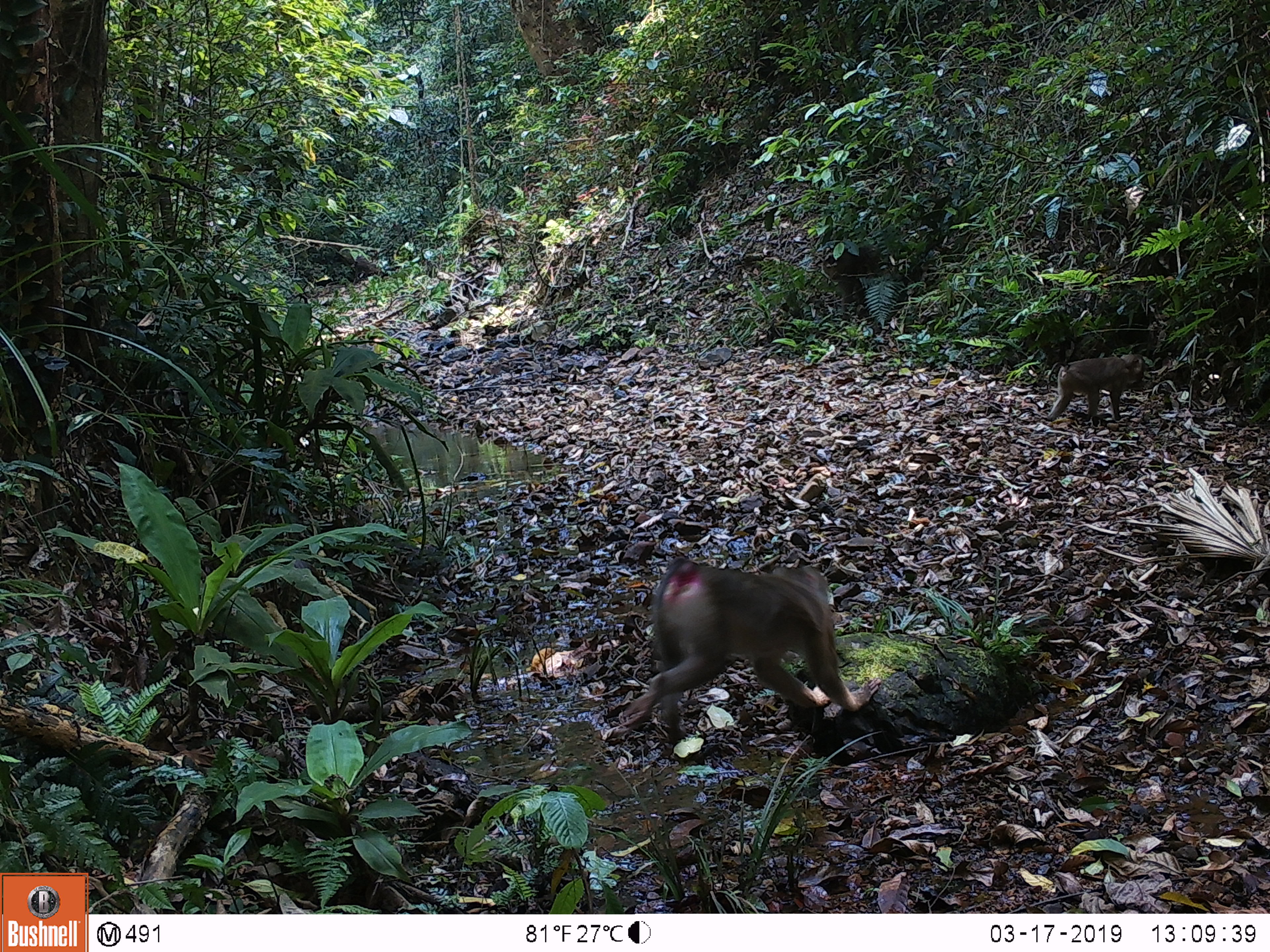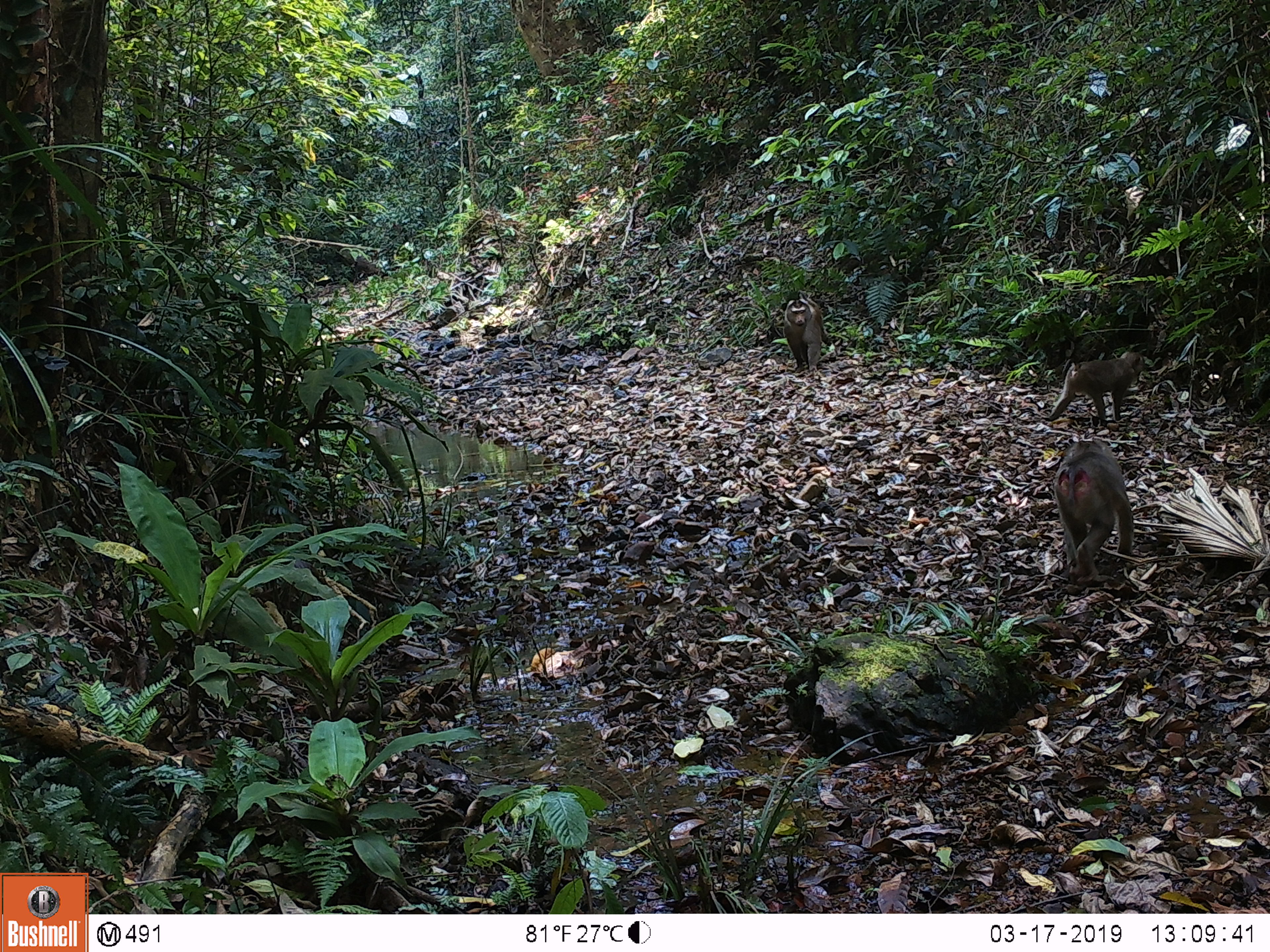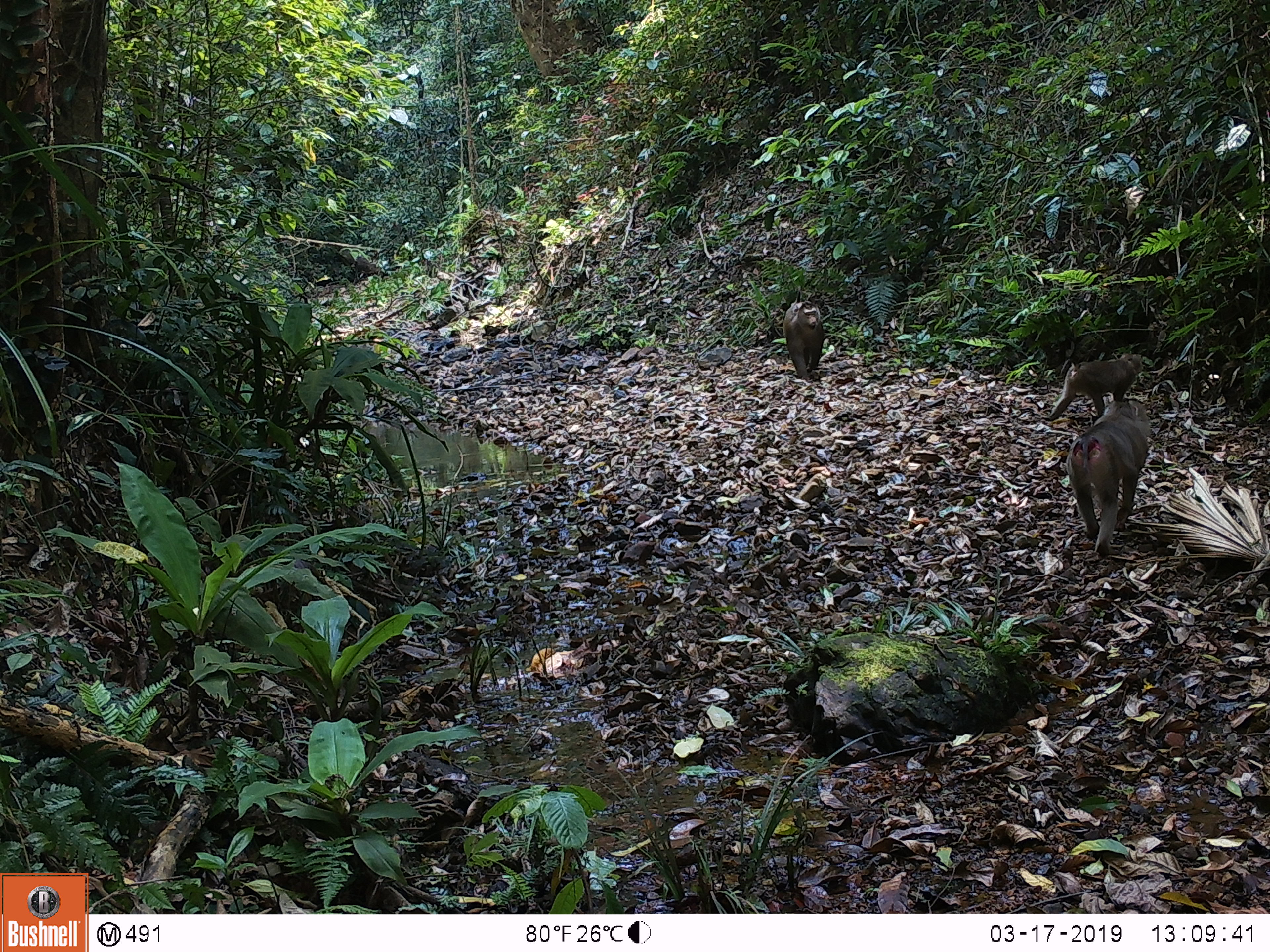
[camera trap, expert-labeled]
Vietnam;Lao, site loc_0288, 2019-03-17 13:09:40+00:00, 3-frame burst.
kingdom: Animalia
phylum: Chordata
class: Mammalia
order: Primates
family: Cercopithecidae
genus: Macaca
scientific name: Macaca nemestrina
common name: pig-tailed macaque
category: pig tailed macaque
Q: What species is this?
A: Pig tailed macaque (pig-tailed macaque) (Macaca nemestrina).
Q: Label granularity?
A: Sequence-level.